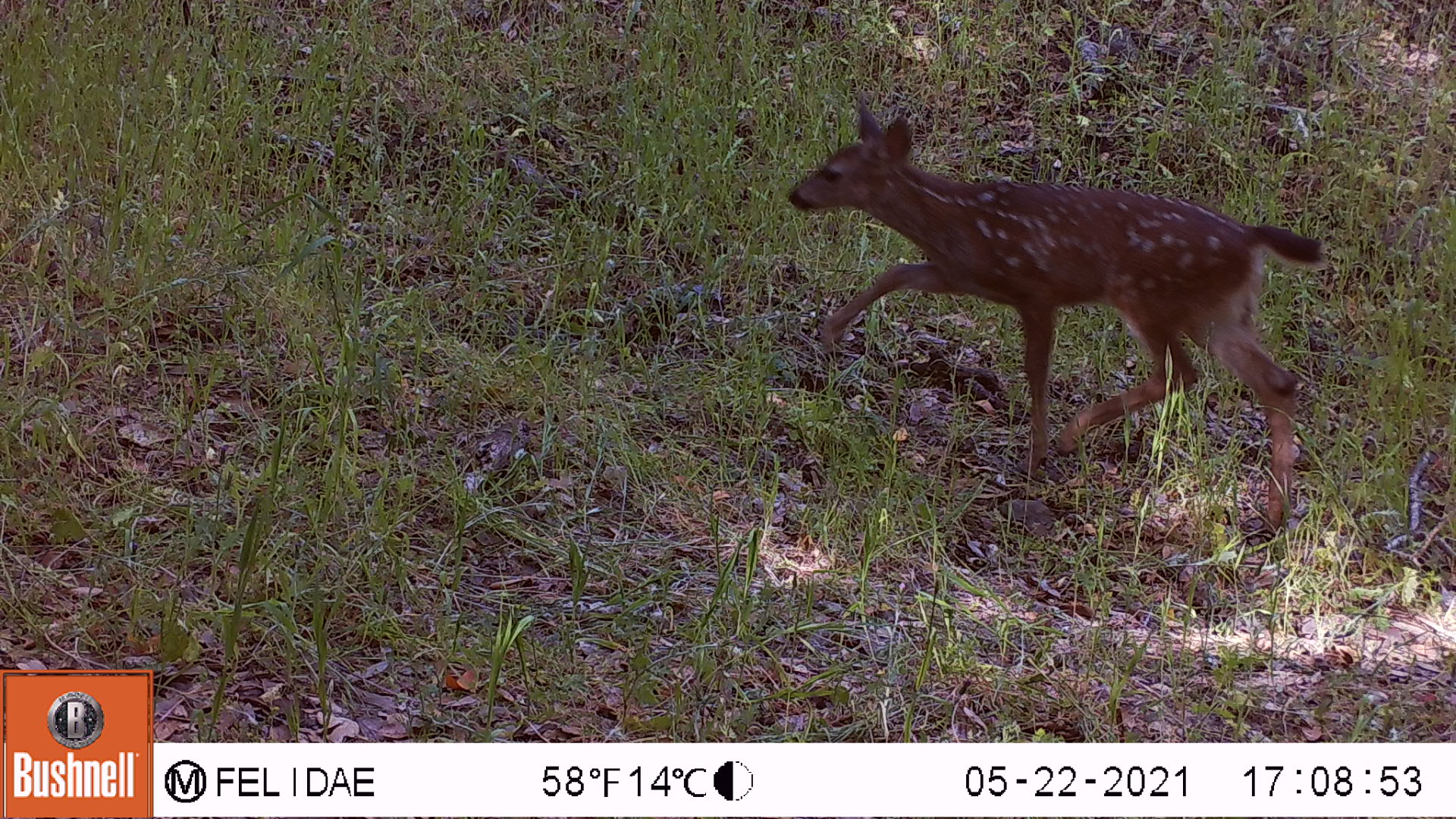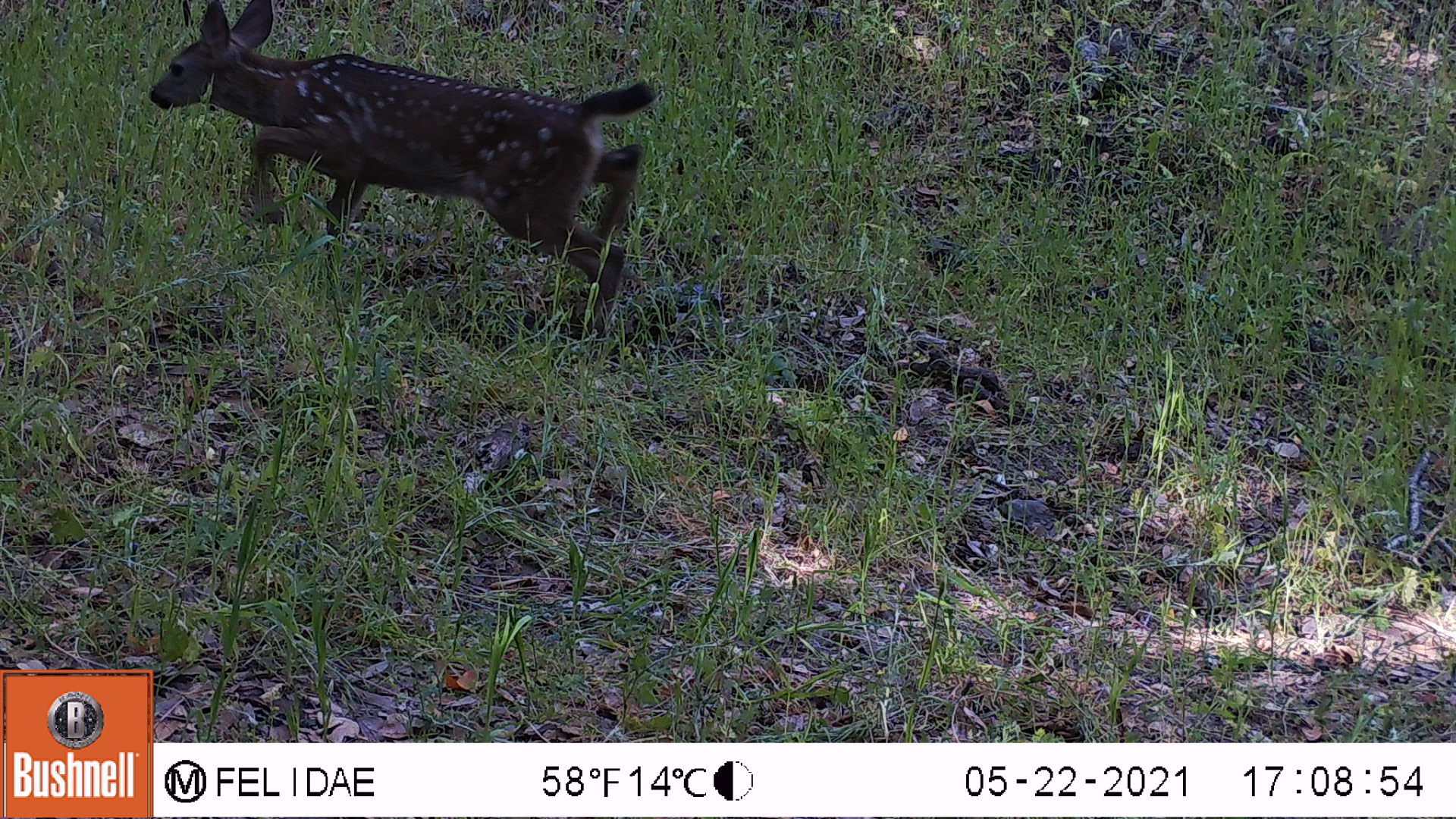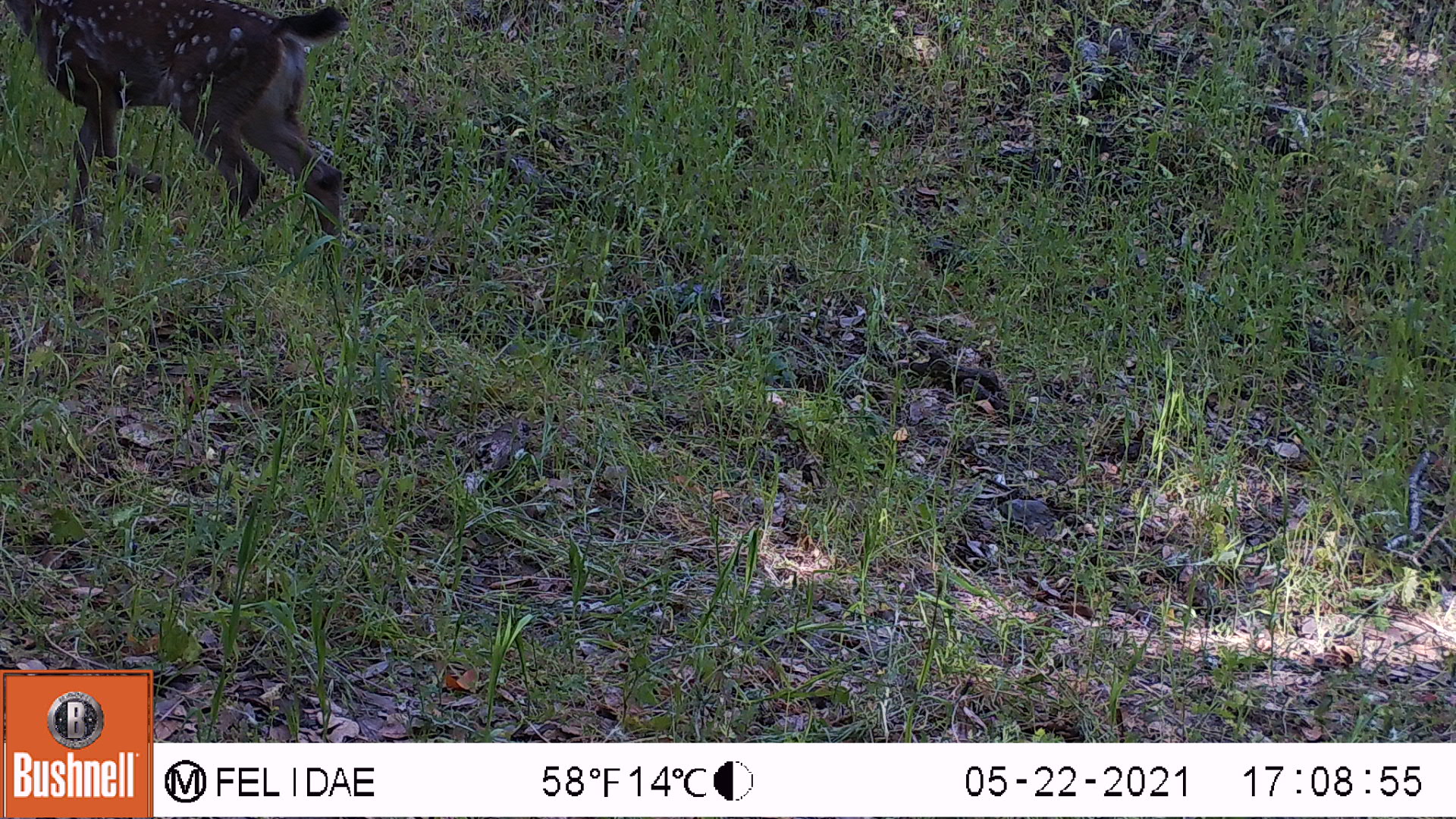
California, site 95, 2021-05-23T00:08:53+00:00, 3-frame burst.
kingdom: Animalia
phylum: Chordata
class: Mammalia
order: Artiodactyla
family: Cervidae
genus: Odocoileus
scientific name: Odocoileus hemionus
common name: mule deer